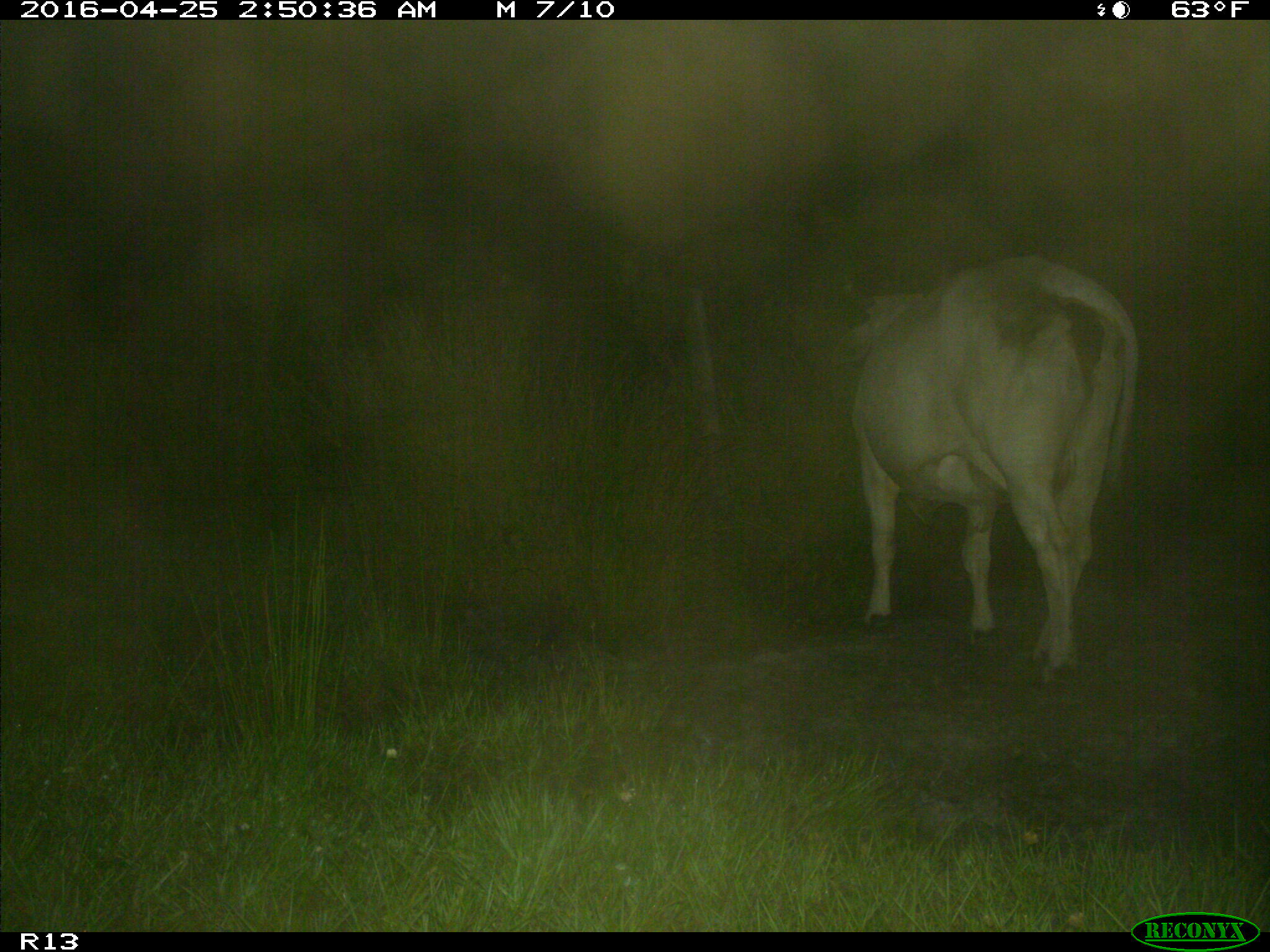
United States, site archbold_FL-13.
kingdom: Animalia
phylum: Chordata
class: Mammalia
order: Artiodactyla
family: Bovidae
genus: Bos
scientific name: Bos taurus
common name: domestic cow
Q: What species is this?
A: Bos taurus (domestic cow).